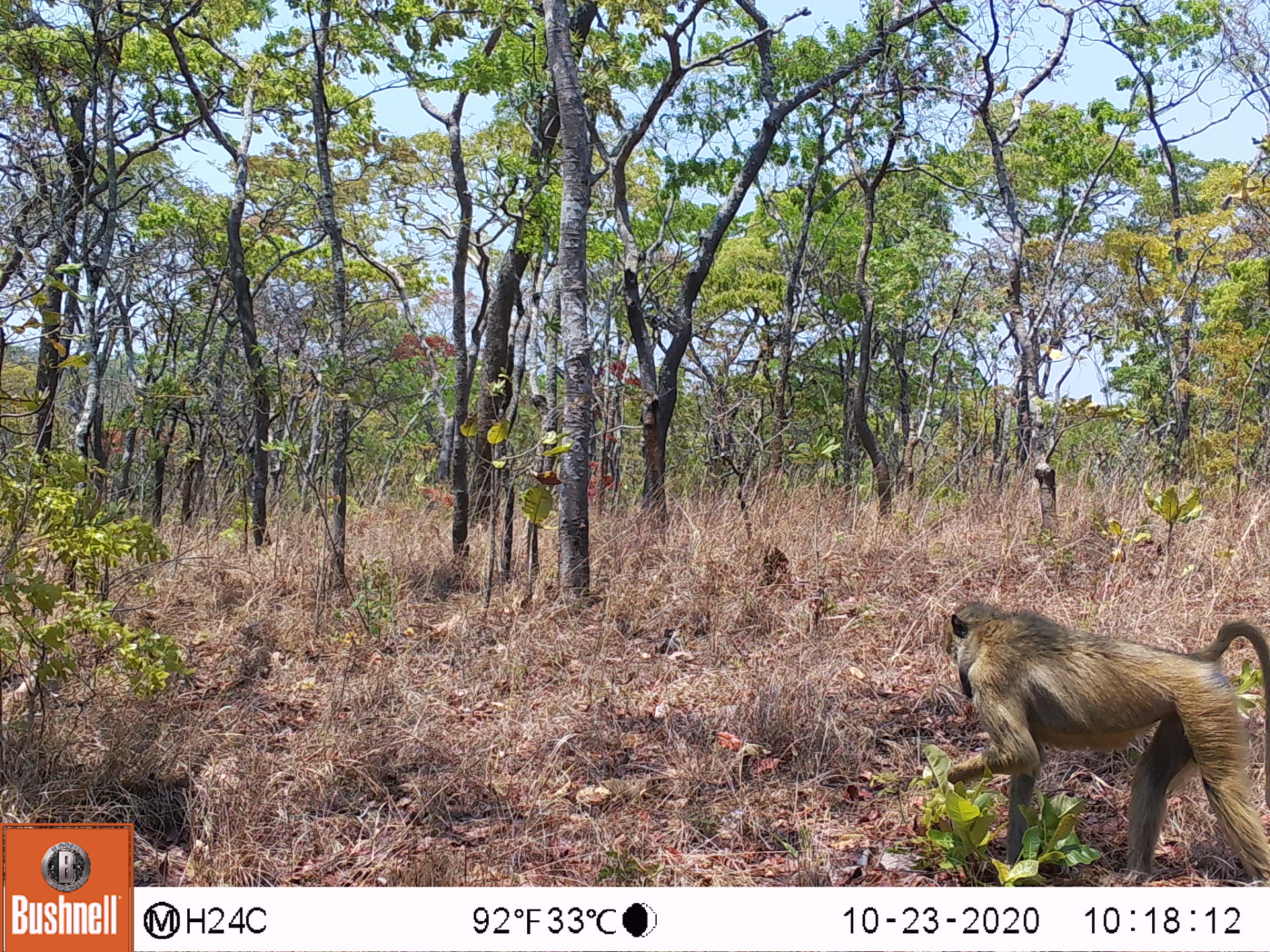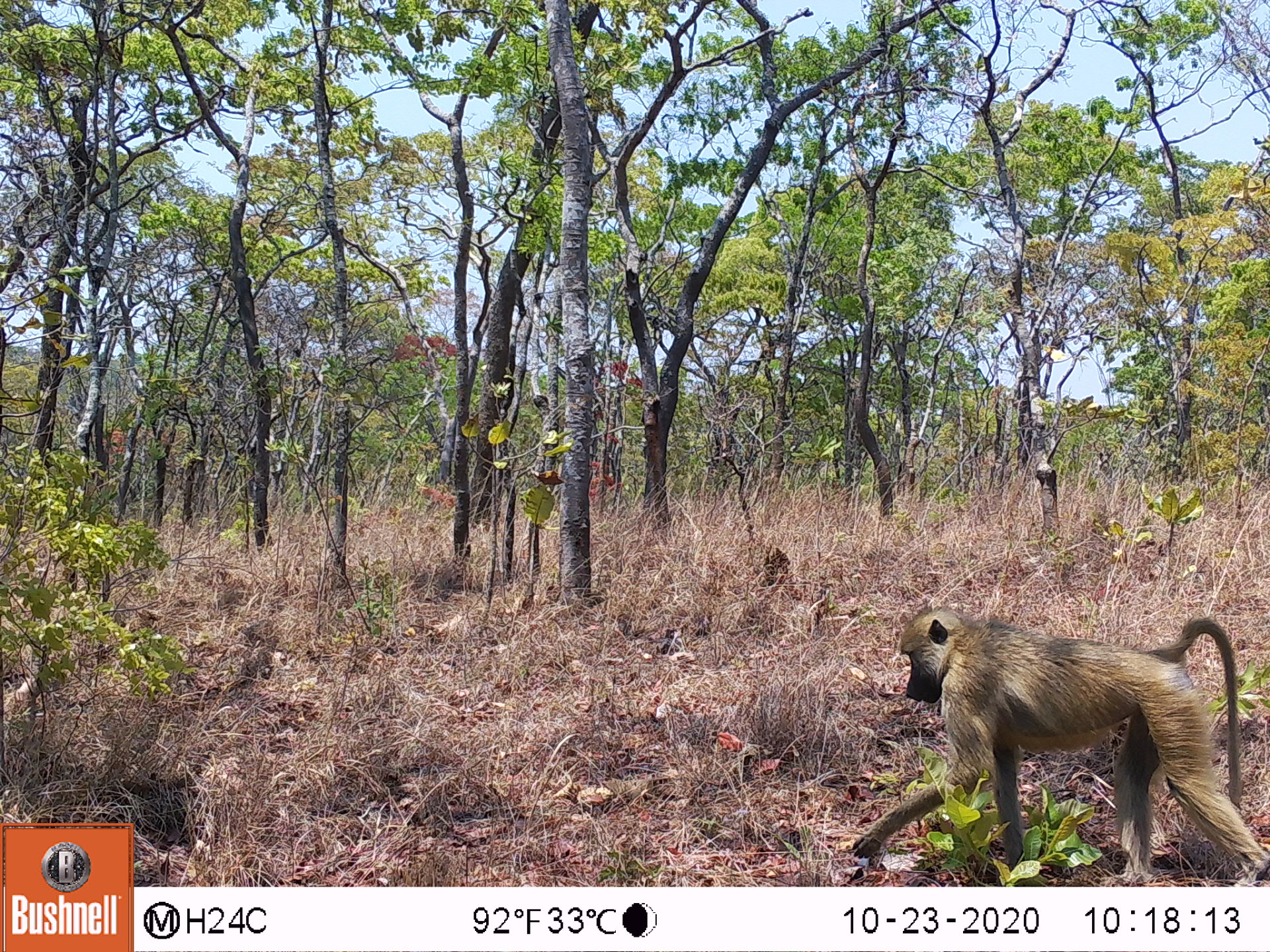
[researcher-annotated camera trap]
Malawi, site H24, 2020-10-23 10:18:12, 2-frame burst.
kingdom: Animalia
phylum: Chordata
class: Mammalia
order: Primates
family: Cercopithecidae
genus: Papio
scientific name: Papio cynocephalus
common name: yellow baboon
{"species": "yellow baboon (Papio cynocephalus)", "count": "1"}